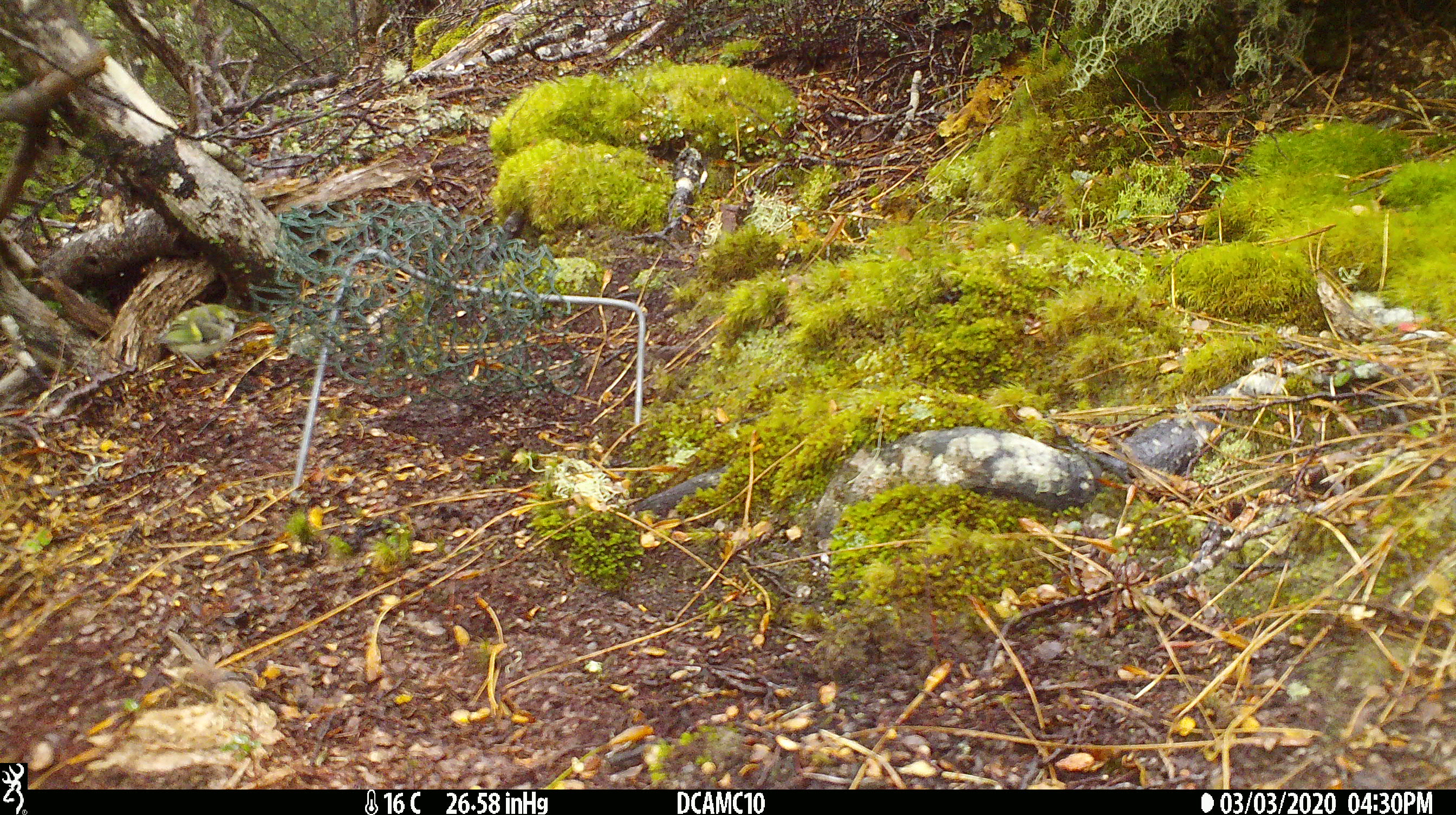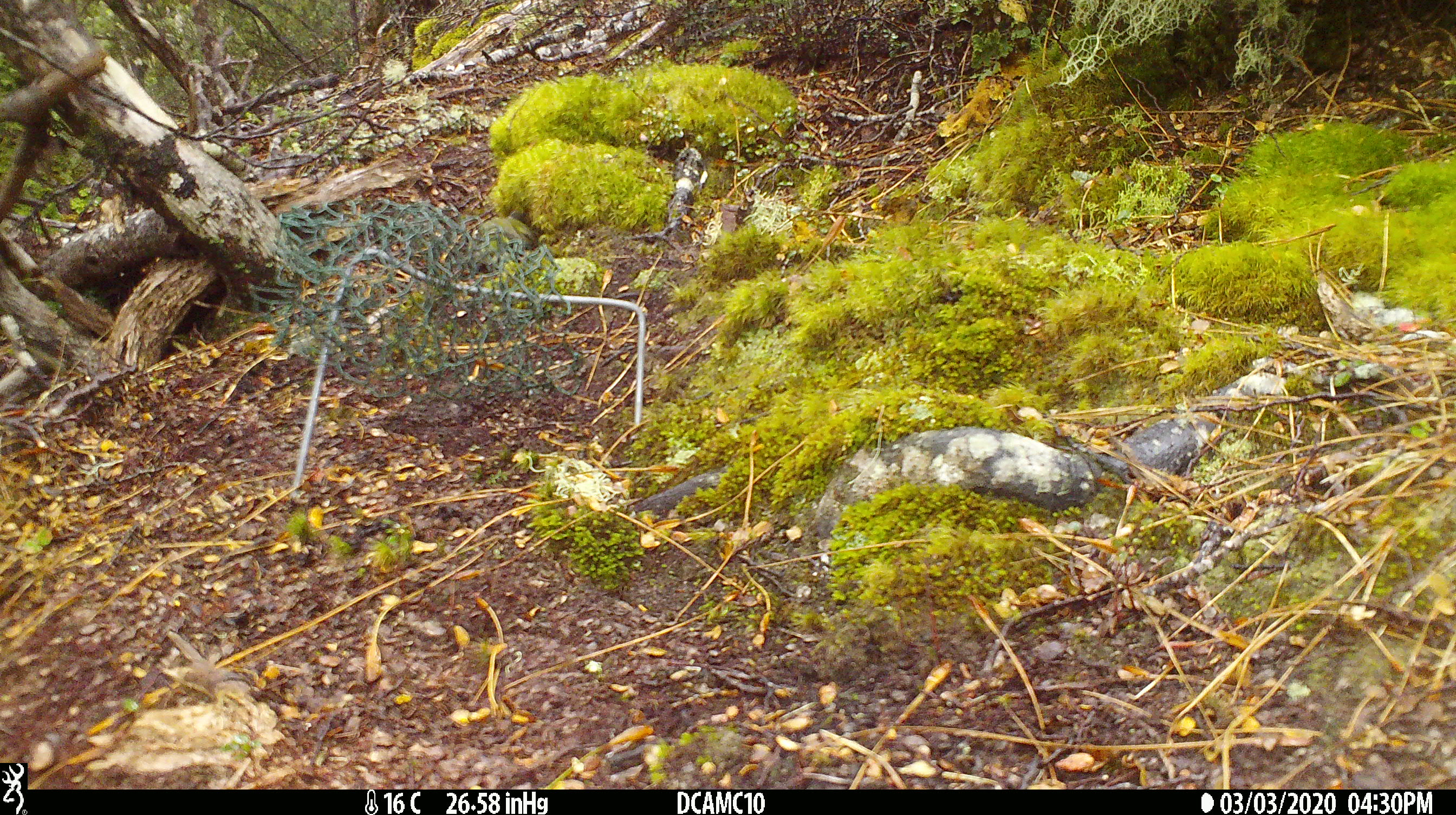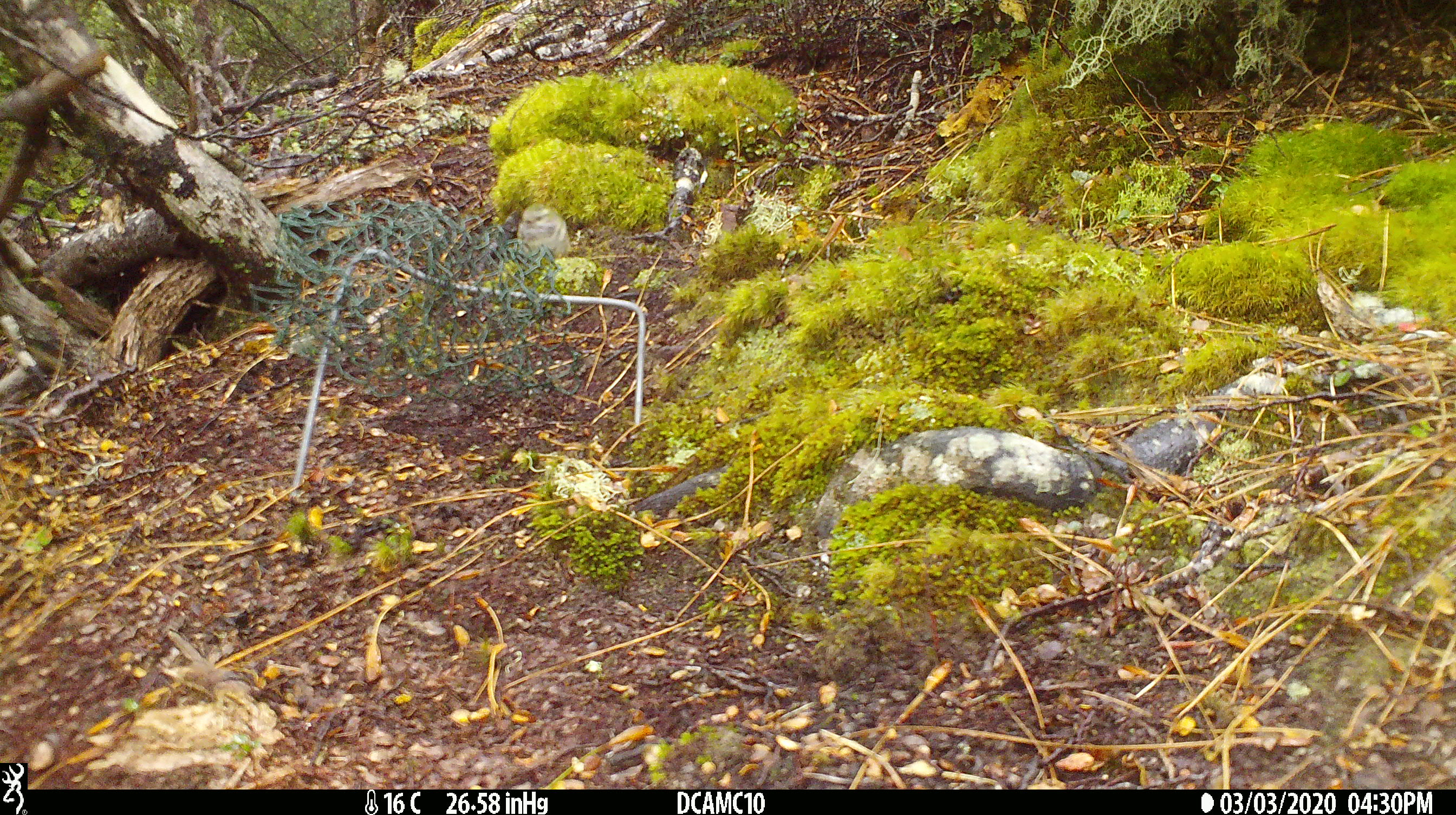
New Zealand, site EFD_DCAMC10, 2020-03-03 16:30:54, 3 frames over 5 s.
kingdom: Animalia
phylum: Chordata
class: Aves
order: Passeriformes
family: Acanthisittidae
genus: Acanthisitta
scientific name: Acanthisitta chloris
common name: rifleman